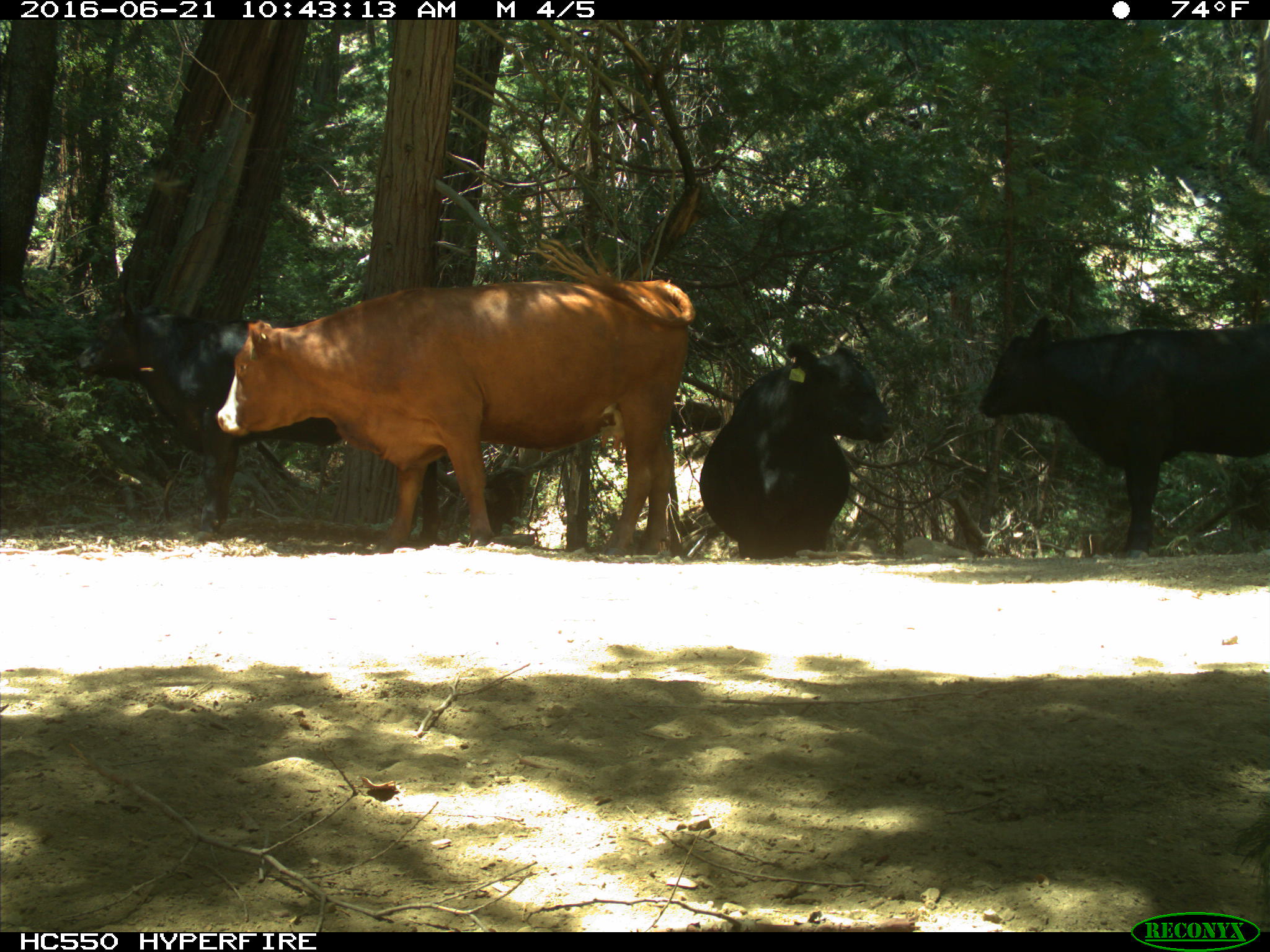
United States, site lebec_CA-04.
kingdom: Animalia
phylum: Chordata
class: Mammalia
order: Artiodactyla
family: Bovidae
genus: Bos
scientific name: Bos taurus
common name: domestic cow